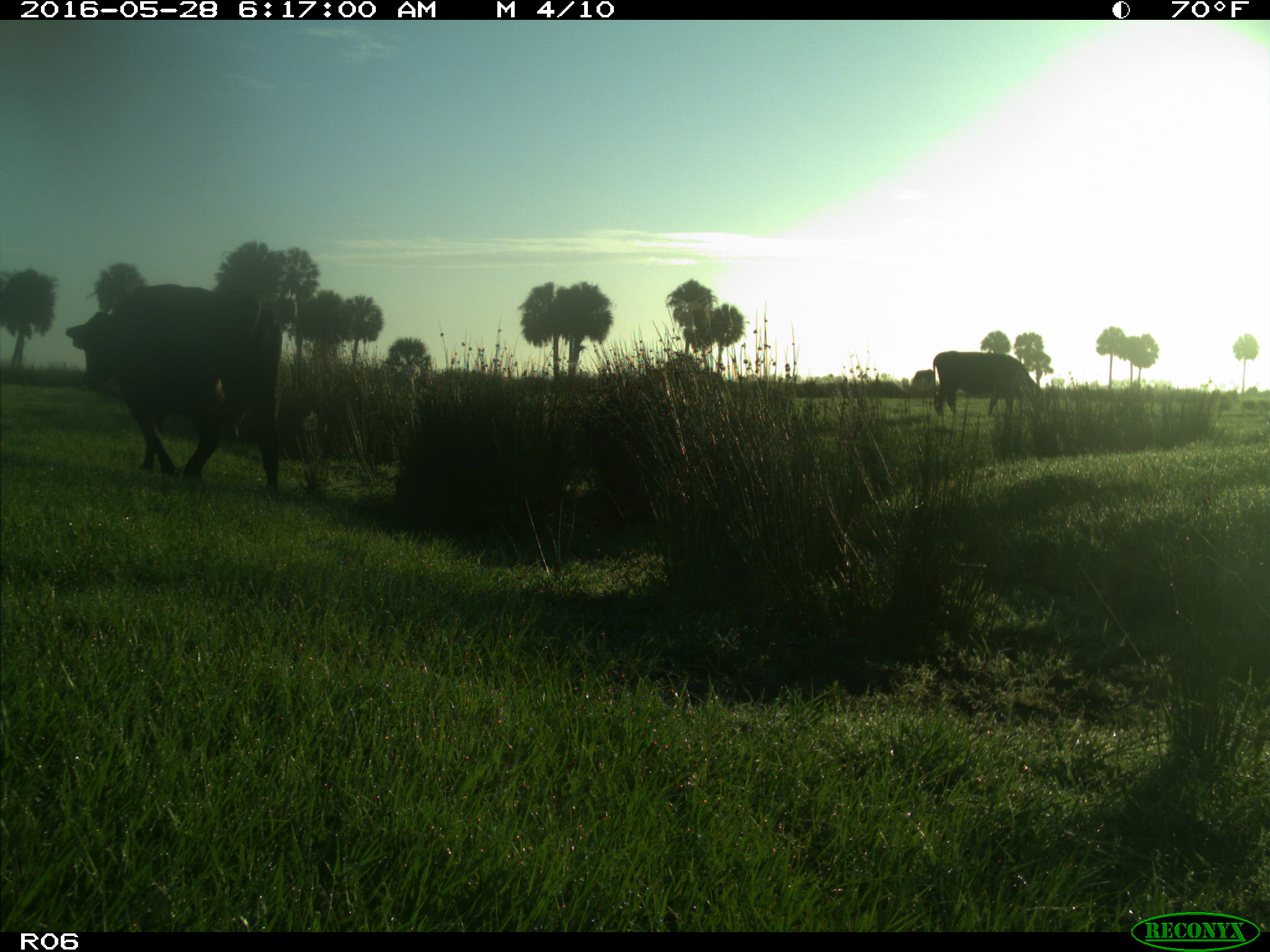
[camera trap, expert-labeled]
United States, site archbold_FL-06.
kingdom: Animalia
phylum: Chordata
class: Mammalia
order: Artiodactyla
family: Bovidae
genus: Bos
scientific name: Bos taurus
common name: domestic cow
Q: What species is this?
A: Bos taurus (domestic cow).